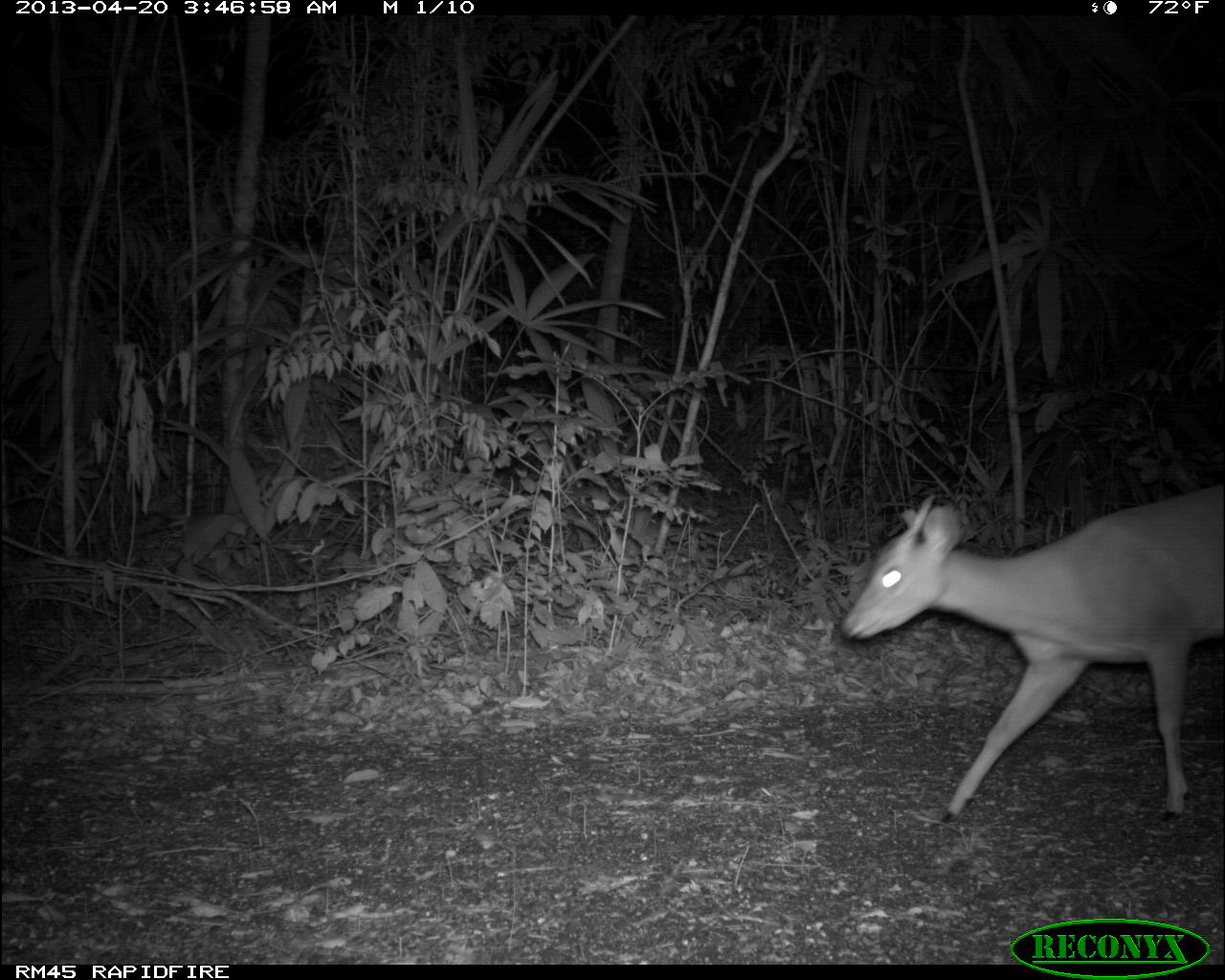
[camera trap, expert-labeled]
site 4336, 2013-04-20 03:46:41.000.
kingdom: Animalia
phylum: Chordata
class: Mammalia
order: Artiodactyla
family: Cervidae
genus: Mazama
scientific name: Mazama temama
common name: central american red brocket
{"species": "Mazama temama (central american red brocket)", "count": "1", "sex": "male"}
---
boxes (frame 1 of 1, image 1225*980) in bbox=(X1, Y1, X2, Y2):
mazama temama: bbox=(838, 475, 1225, 836)